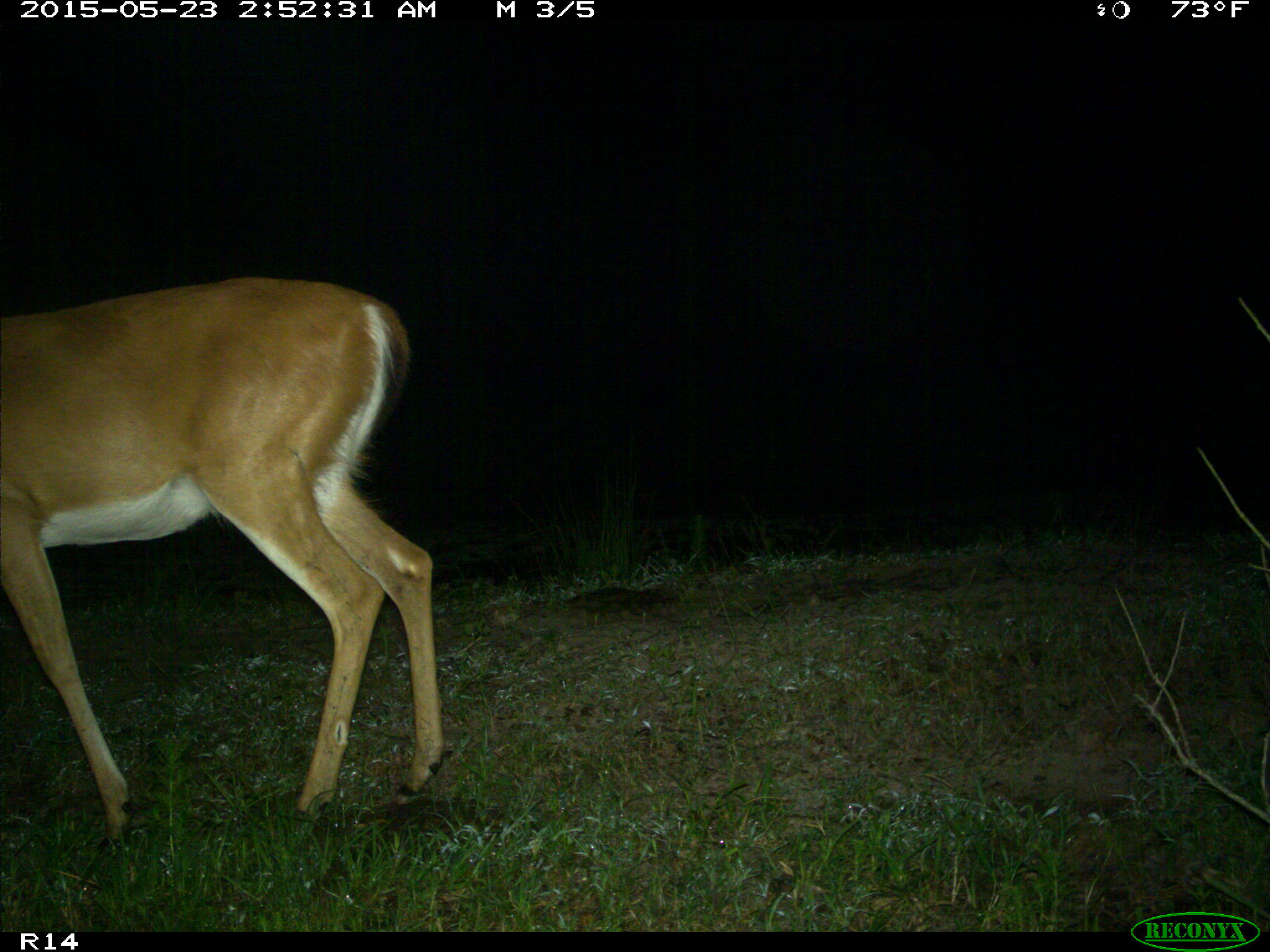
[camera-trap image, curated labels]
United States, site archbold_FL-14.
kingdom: Animalia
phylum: Chordata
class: Mammalia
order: Artiodactyla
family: Cervidae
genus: Odocoileus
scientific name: Odocoileus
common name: deer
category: unidentified deer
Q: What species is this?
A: Unidentified deer (deer) (Odocoileus).